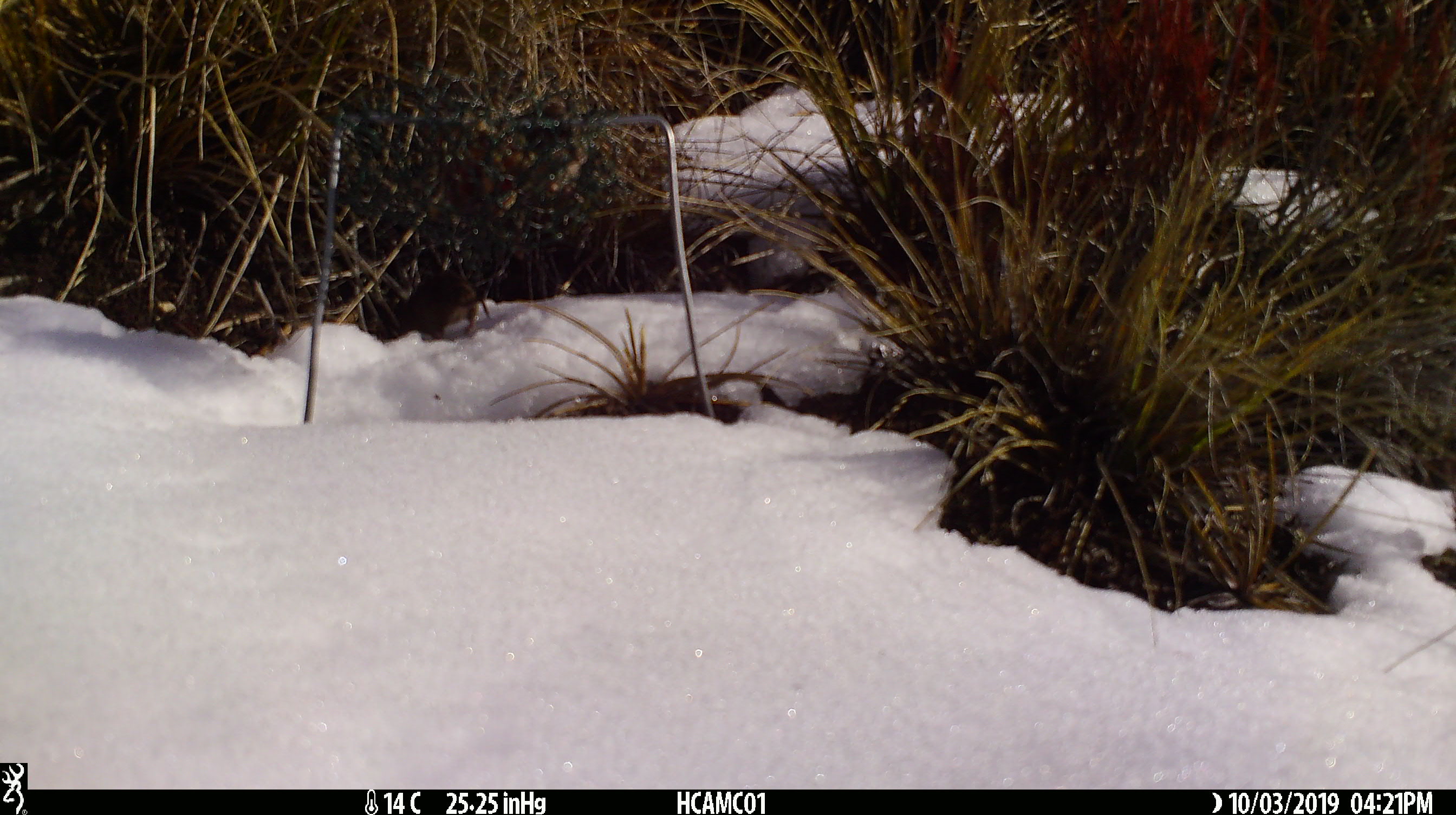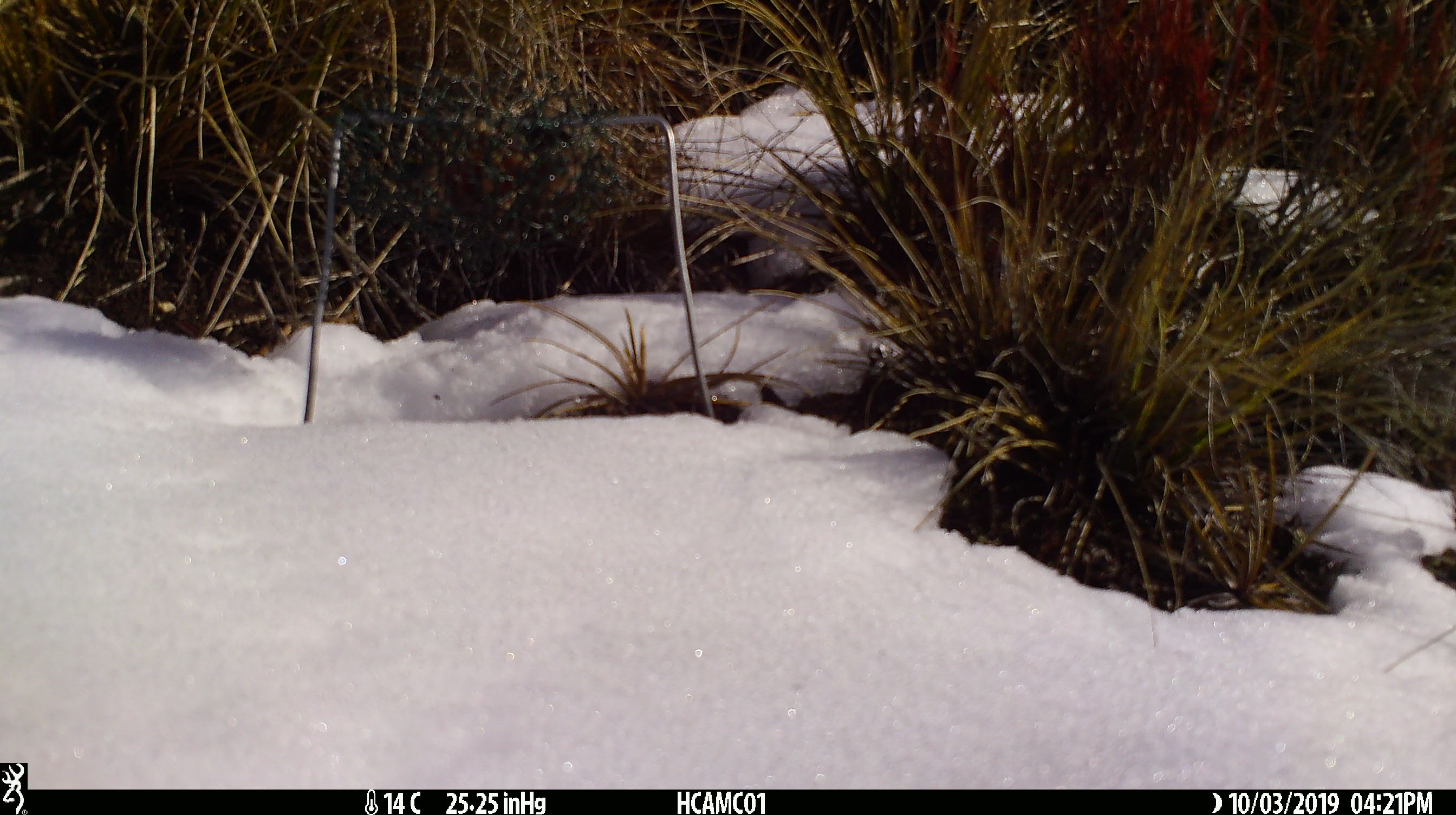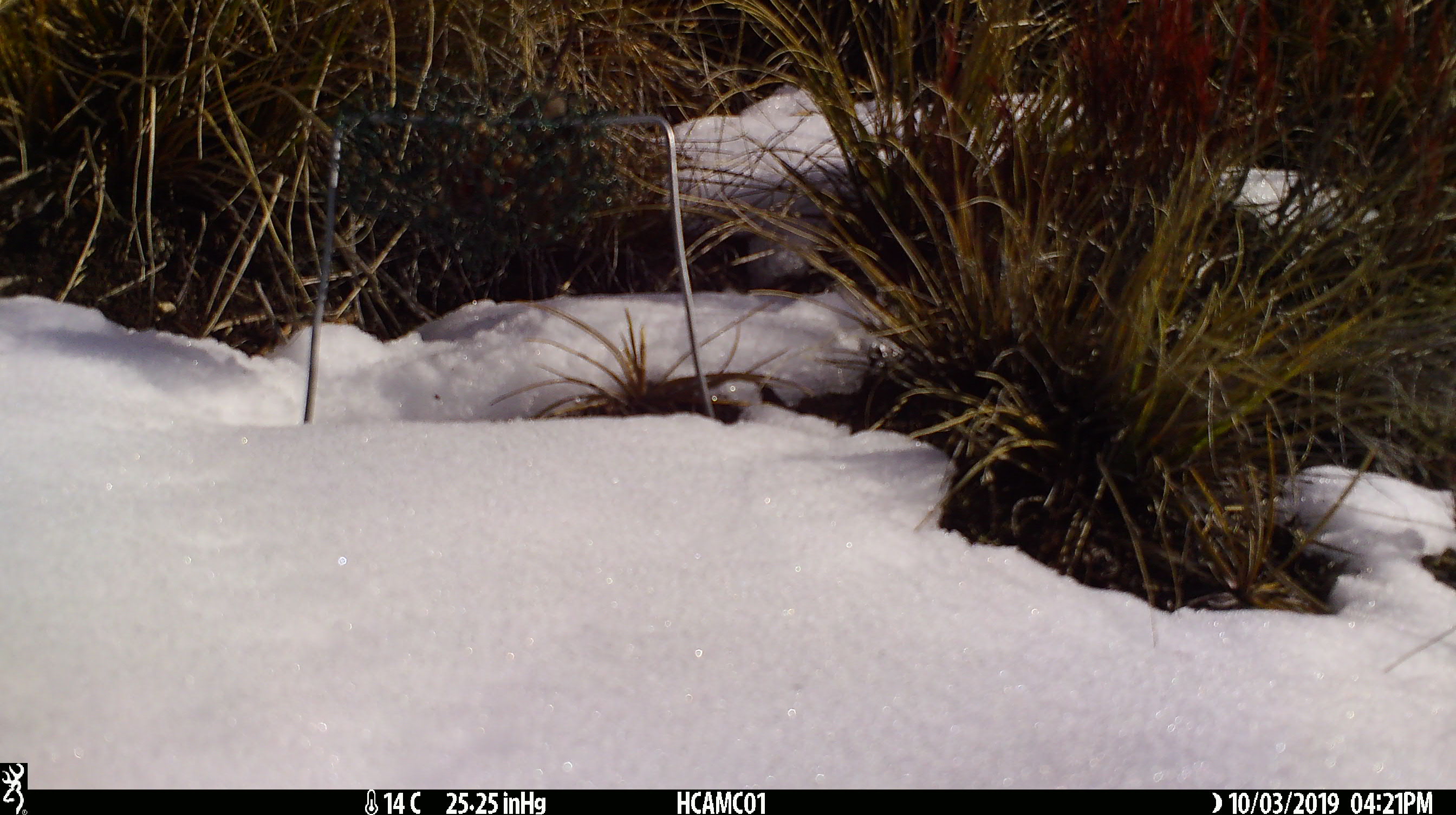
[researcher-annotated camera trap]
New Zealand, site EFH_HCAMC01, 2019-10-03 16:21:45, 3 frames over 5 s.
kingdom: Animalia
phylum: Chordata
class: Mammalia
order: Rodentia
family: Muridae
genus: Mus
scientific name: Mus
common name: mouse